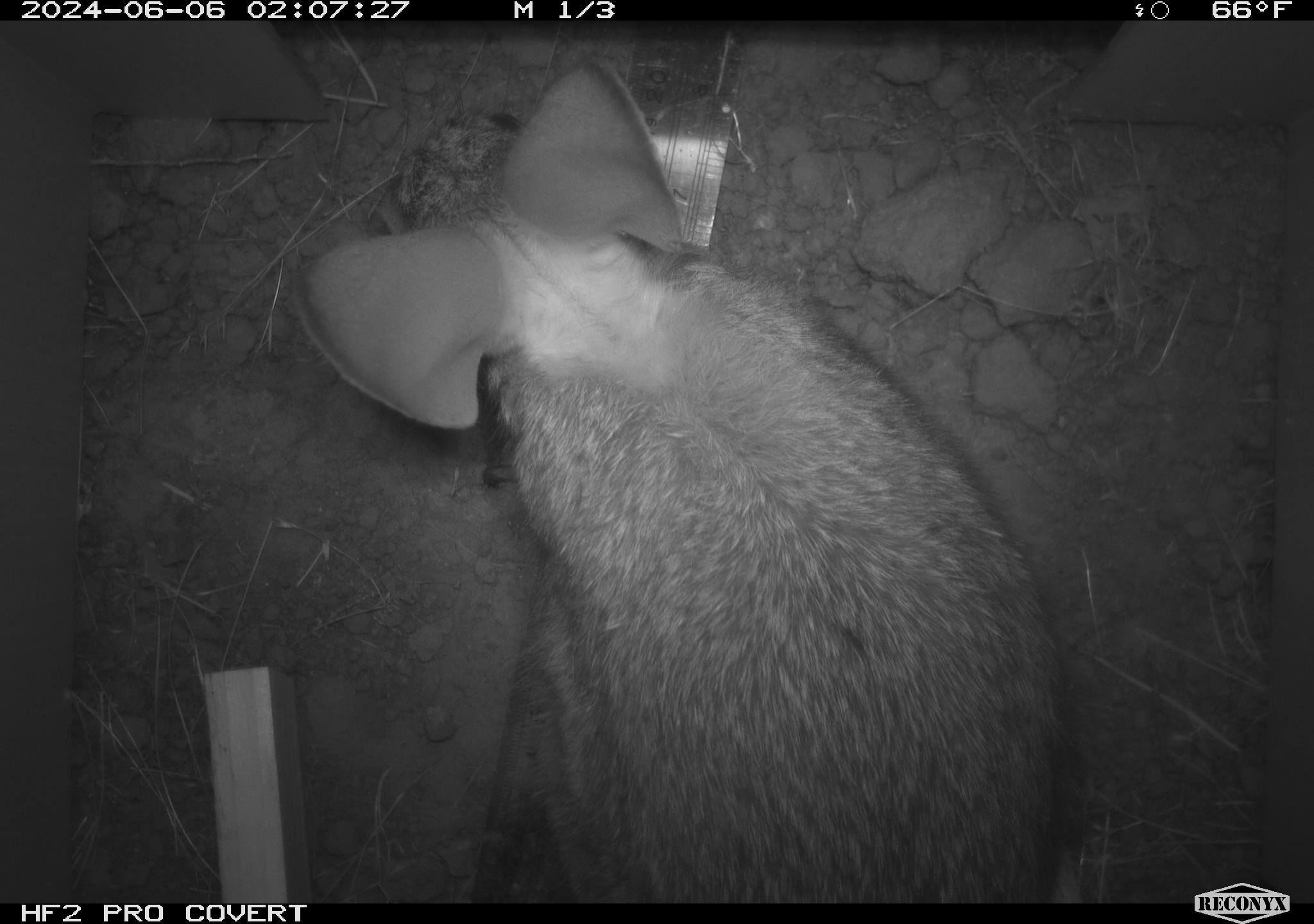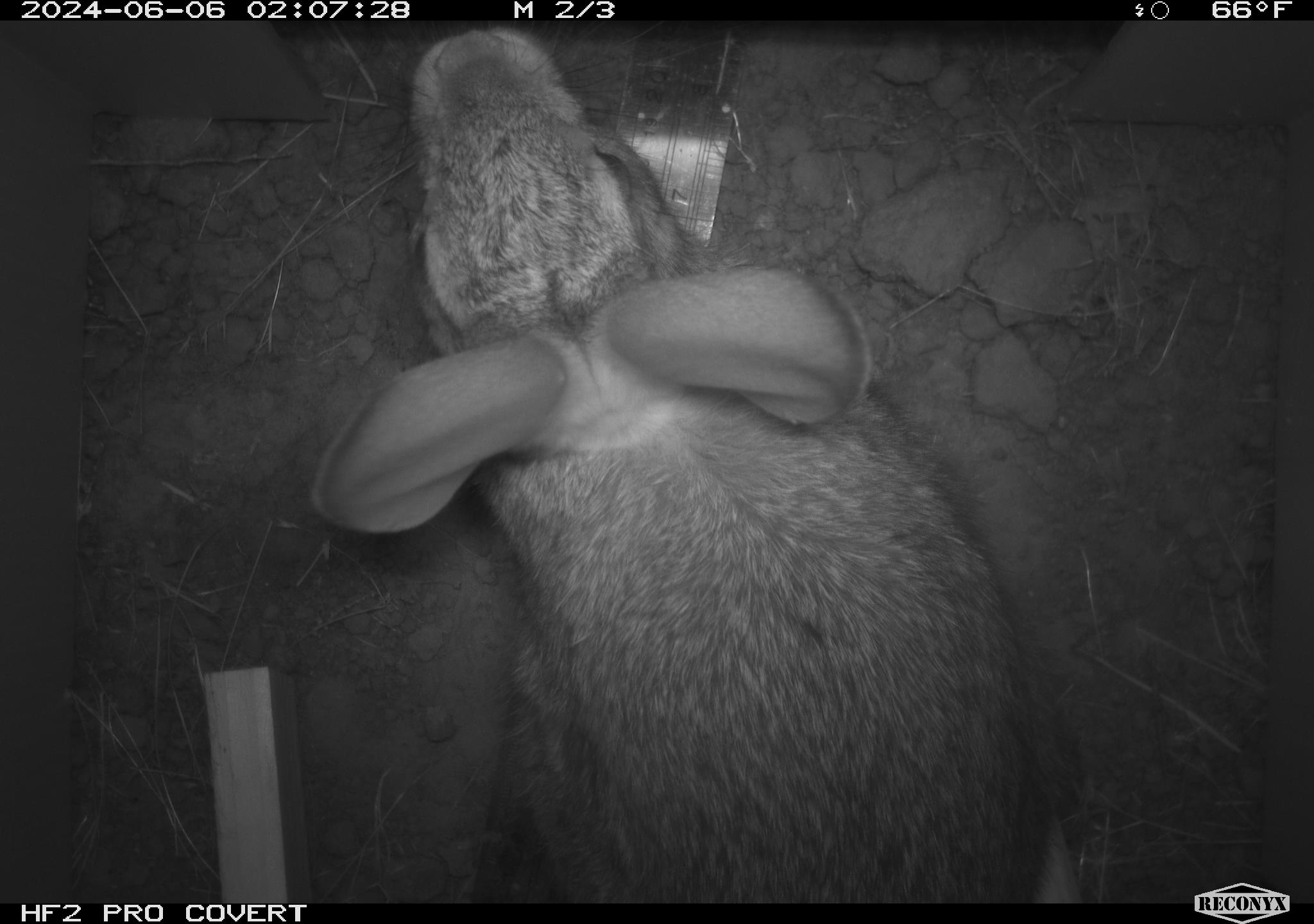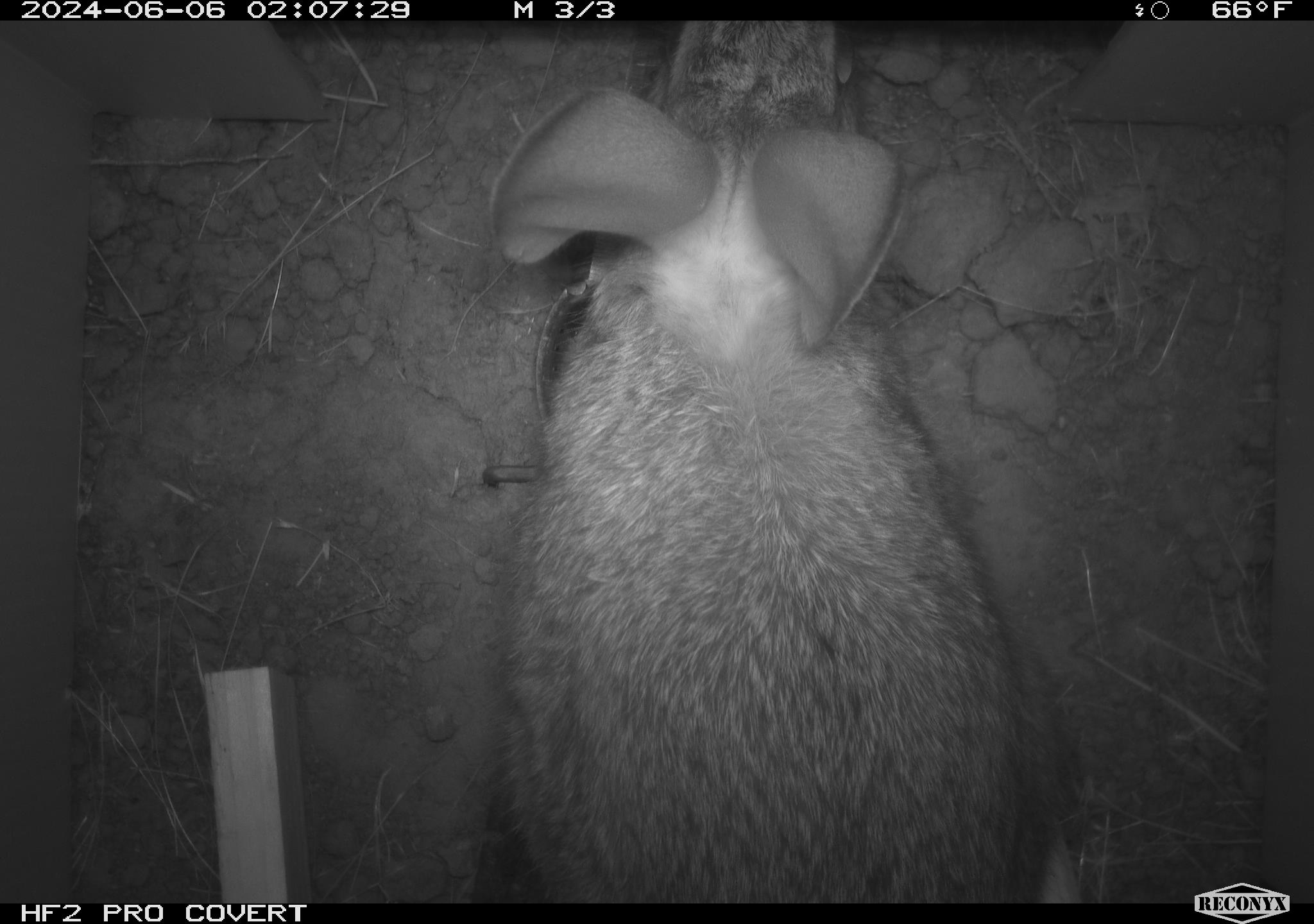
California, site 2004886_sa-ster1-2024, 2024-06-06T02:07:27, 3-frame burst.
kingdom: Animalia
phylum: Chordata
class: Mammalia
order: Lagomorpha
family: Leporidae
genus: Sylvilagus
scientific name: Sylvilagus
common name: cottontail rabbits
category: sylvilagus species